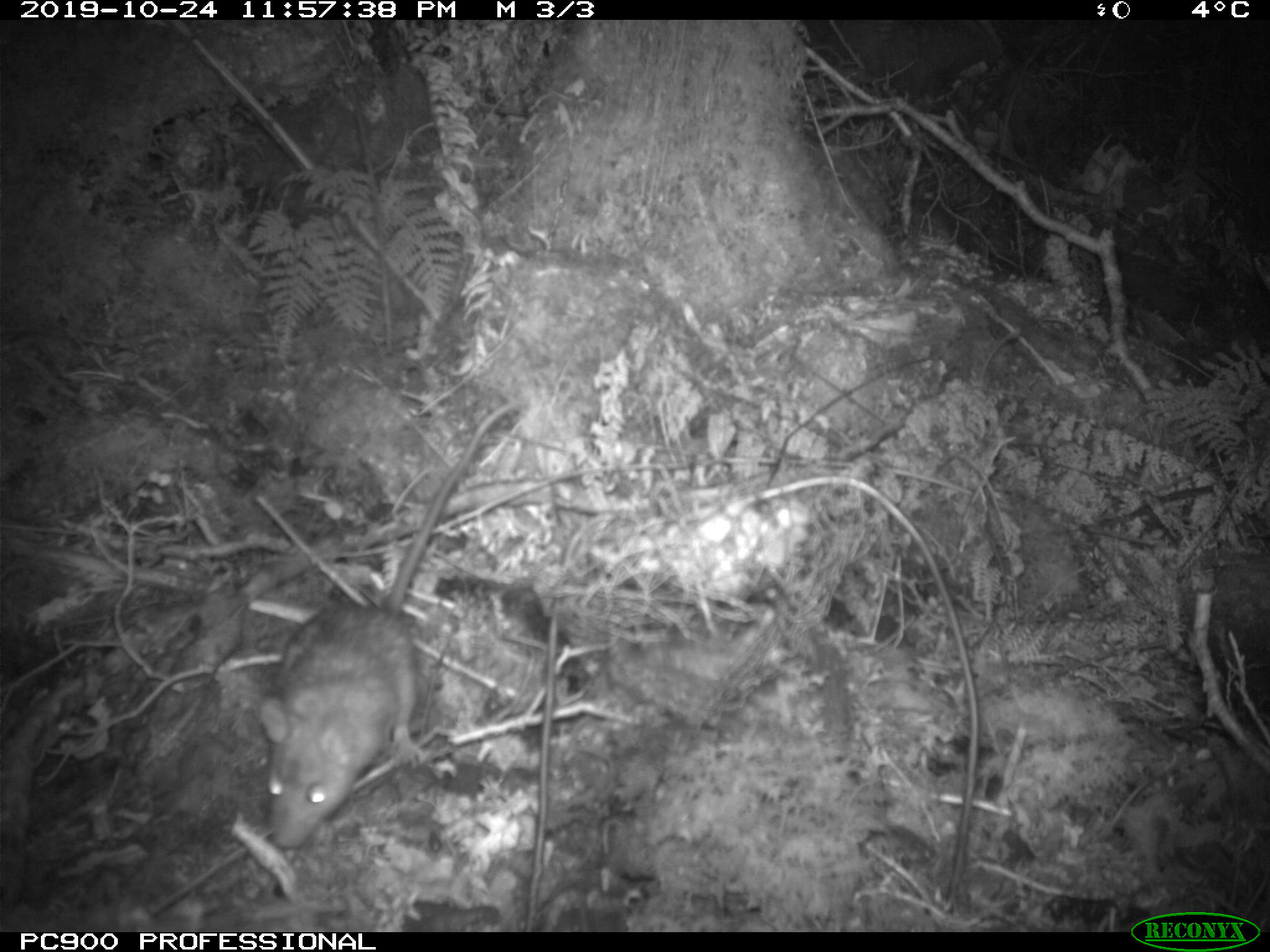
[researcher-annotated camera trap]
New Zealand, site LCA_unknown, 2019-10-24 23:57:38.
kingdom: Animalia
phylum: Chordata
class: Mammalia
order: Rodentia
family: Muridae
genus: Rattus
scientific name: Rattus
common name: rat